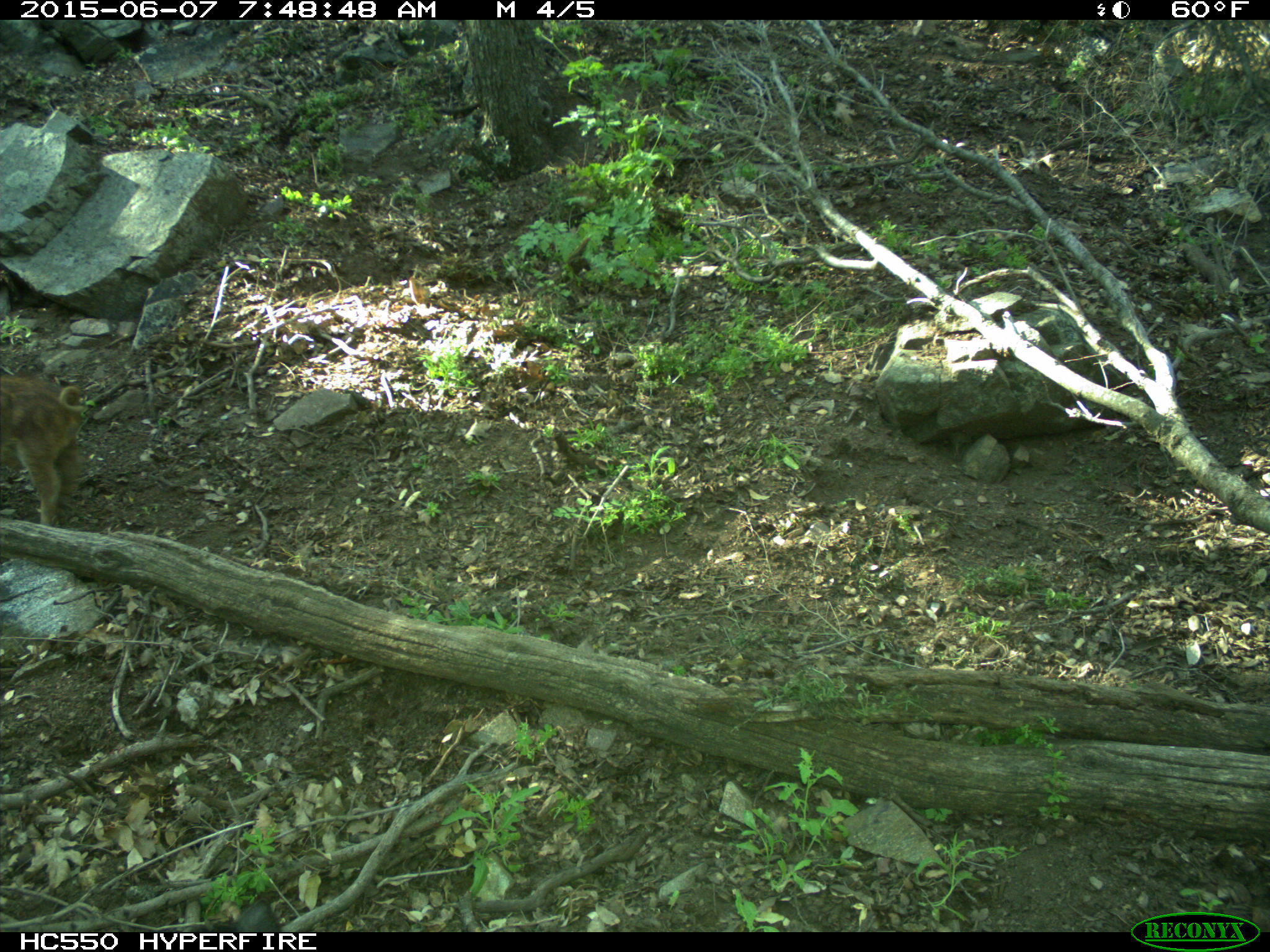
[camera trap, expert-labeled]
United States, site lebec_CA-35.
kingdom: Animalia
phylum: Chordata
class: Mammalia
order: Artiodactyla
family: Suidae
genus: Sus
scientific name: Sus scrofa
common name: wild boar